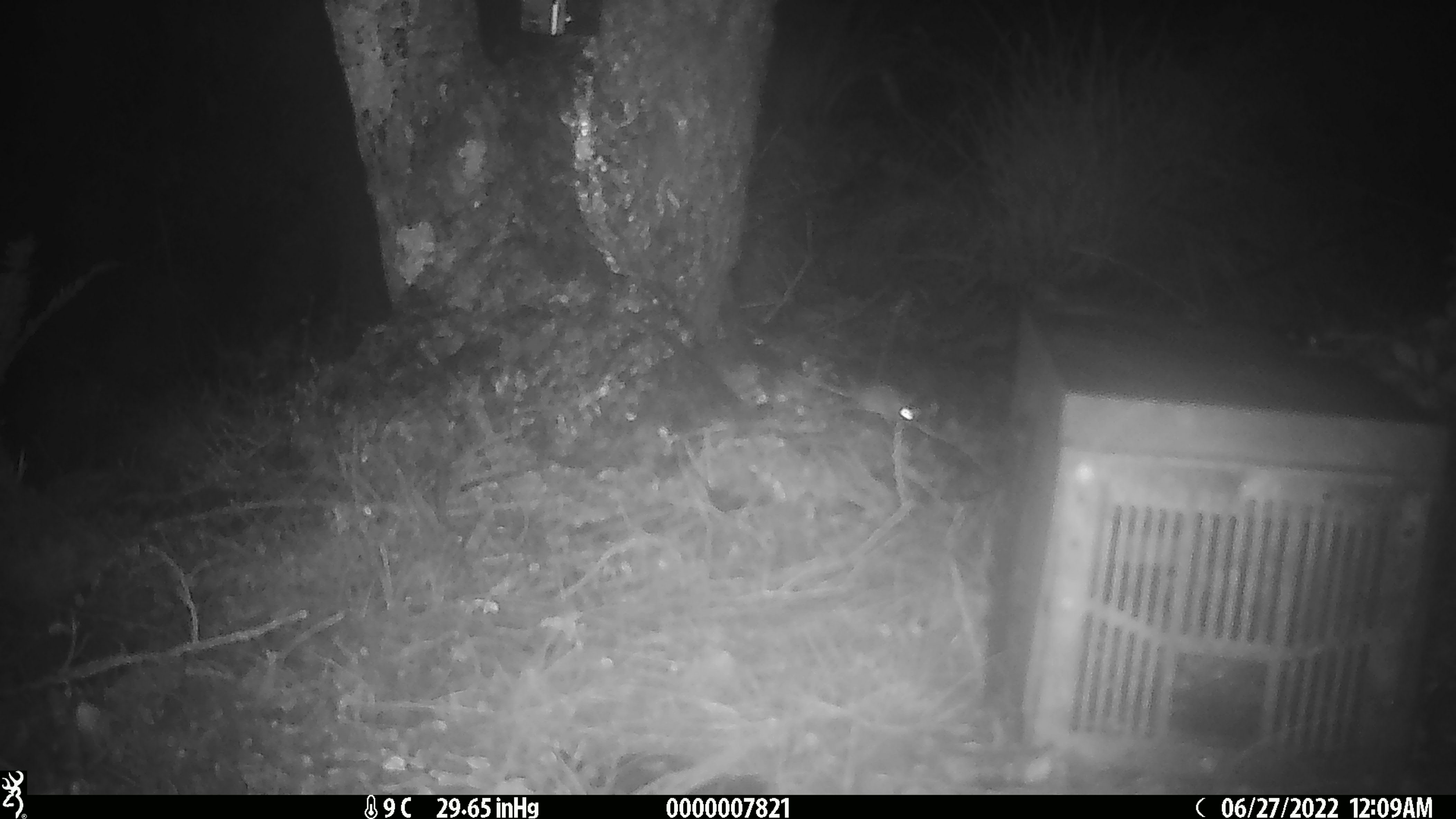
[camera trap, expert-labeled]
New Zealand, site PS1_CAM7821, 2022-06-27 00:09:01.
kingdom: Animalia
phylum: Chordata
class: Mammalia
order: Rodentia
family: Muridae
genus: Mus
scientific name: Mus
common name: mouse